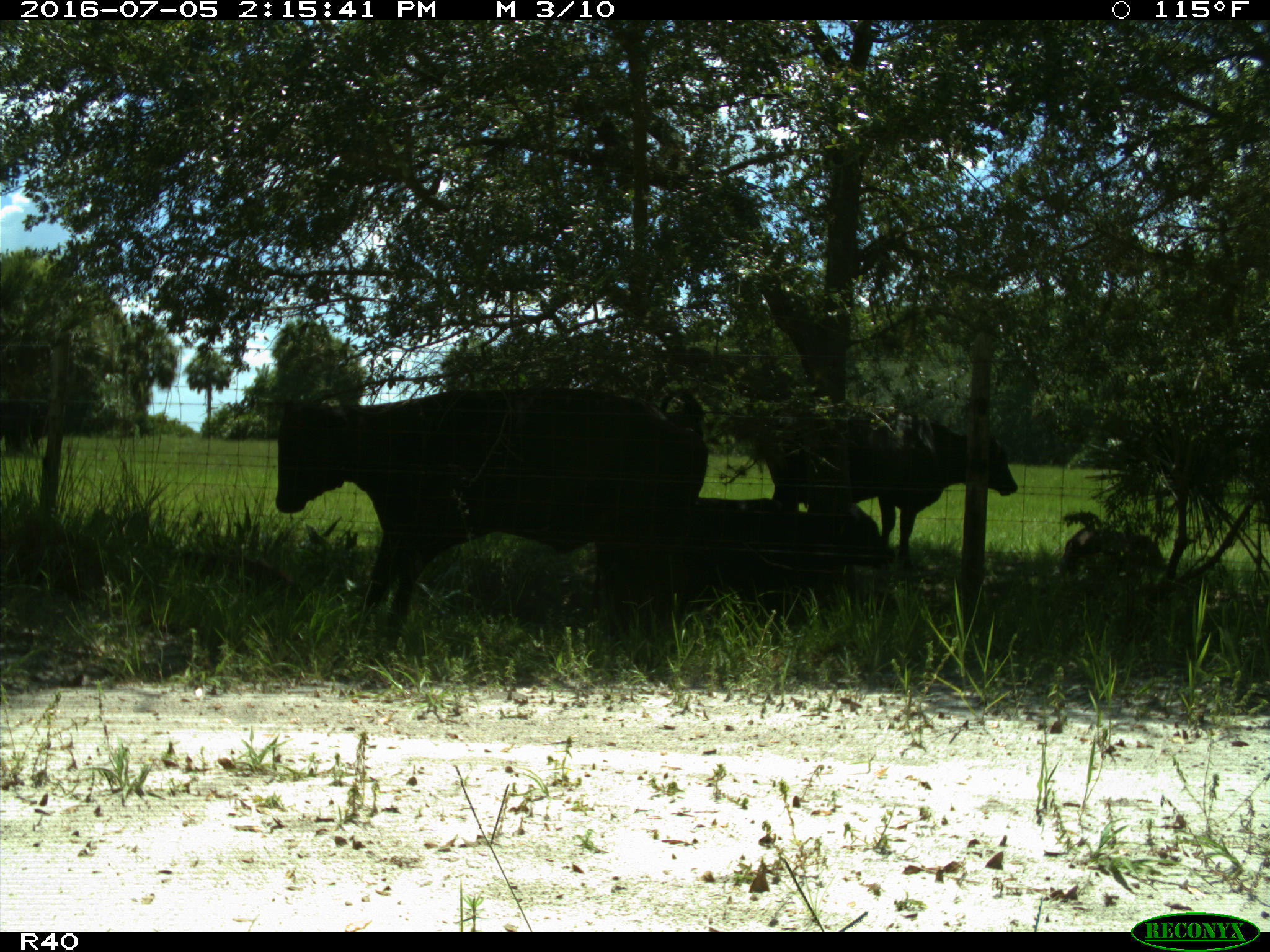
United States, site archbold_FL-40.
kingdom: Animalia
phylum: Chordata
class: Mammalia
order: Artiodactyla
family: Bovidae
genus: Bos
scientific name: Bos taurus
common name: domestic cow